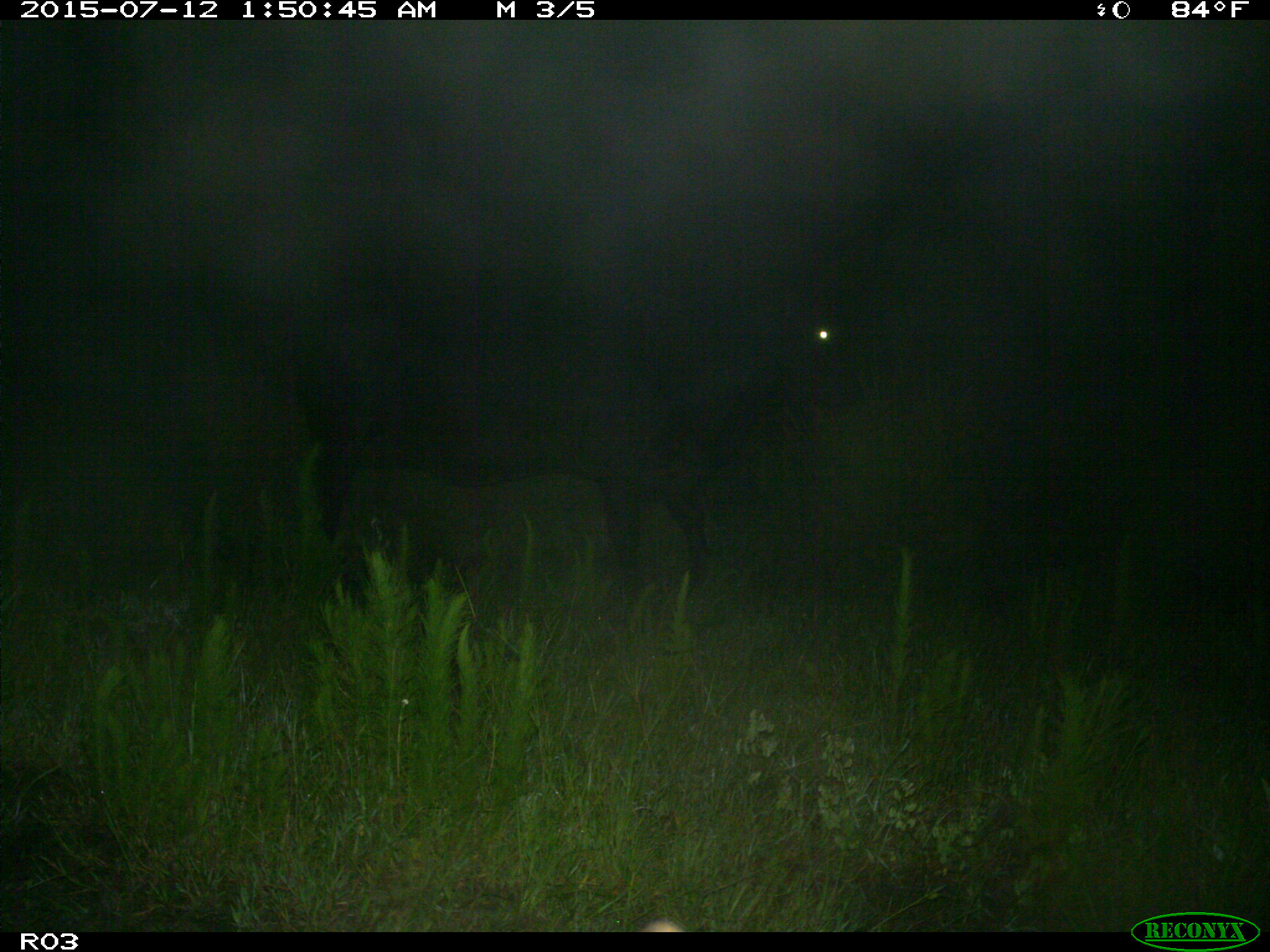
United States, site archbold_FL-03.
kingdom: Animalia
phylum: Chordata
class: Mammalia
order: Artiodactyla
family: Bovidae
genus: Bos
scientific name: Bos taurus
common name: domestic cow